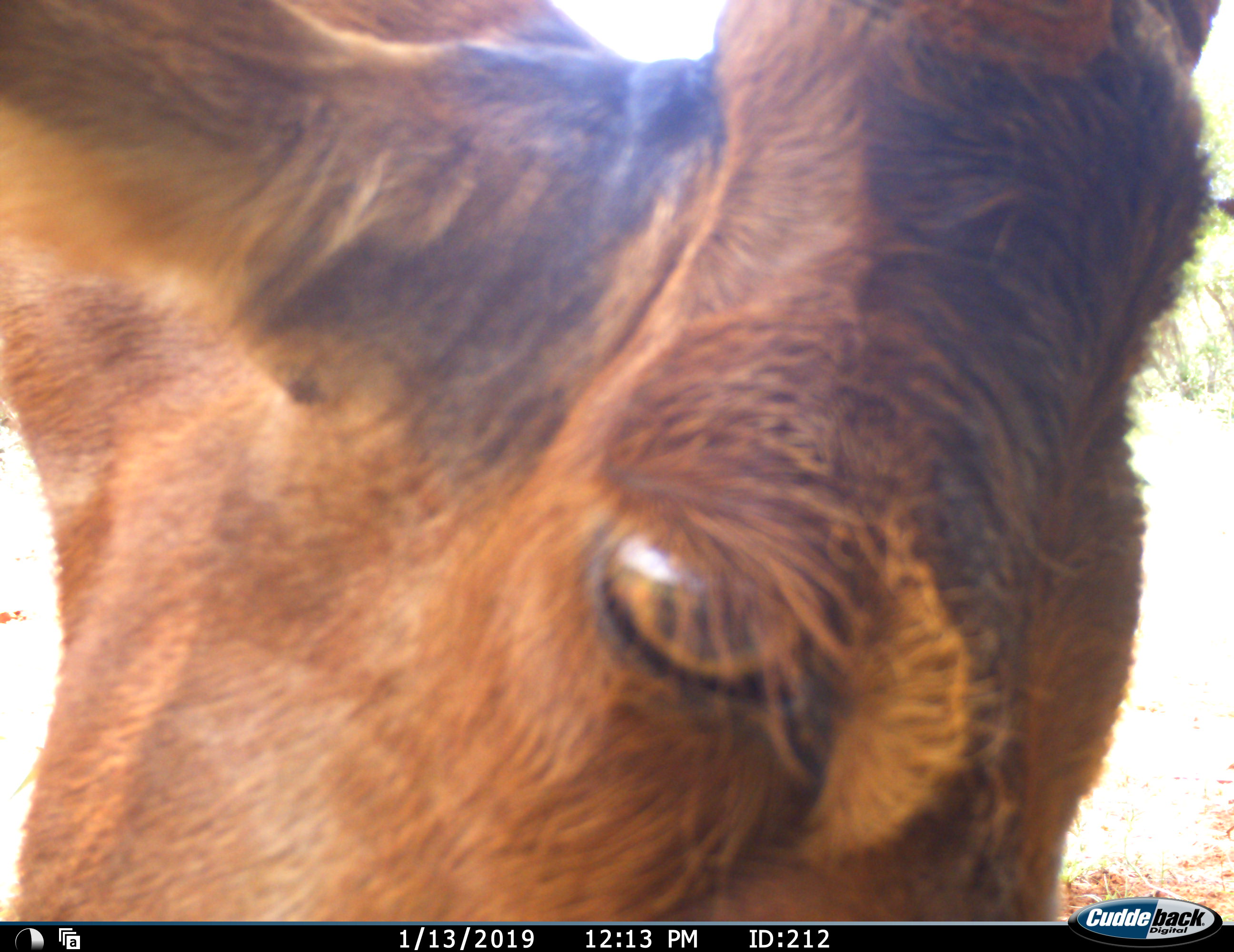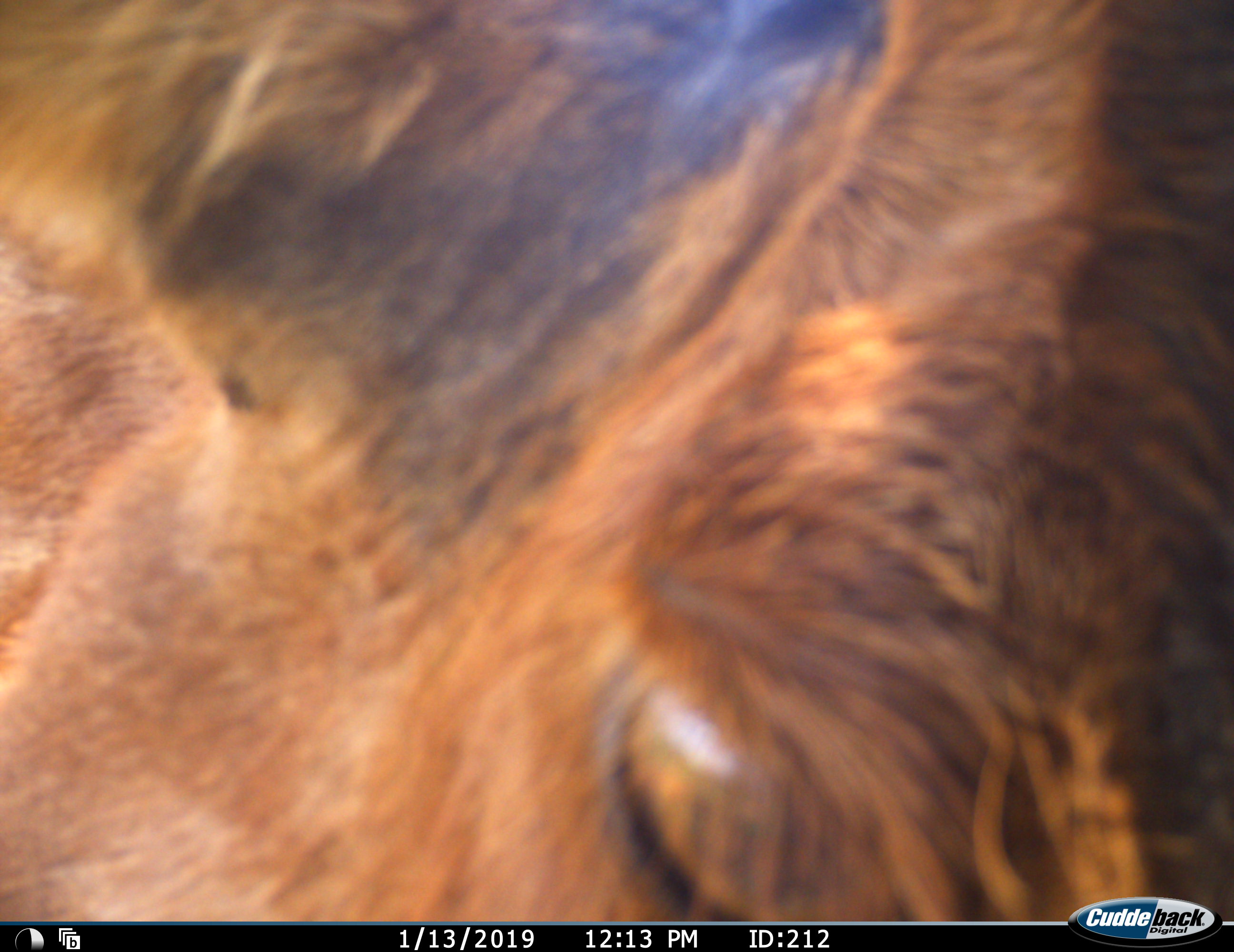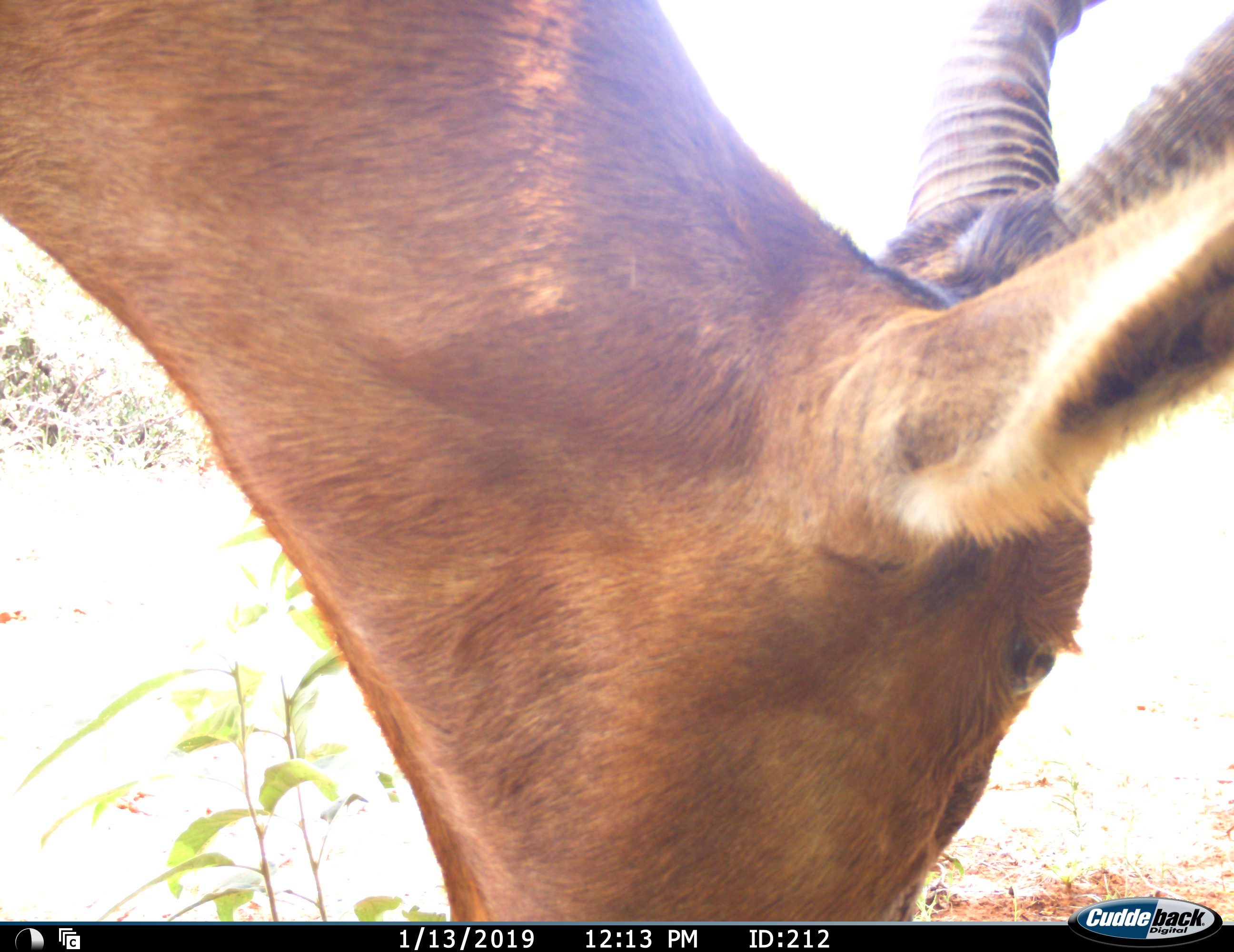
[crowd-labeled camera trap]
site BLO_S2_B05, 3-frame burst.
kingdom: Animalia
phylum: Chordata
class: Mammalia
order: Artiodactyla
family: Bovidae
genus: Alcelaphus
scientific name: Alcelaphus buselaphus caama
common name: red hartebeest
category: hartebeestred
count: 1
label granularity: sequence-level